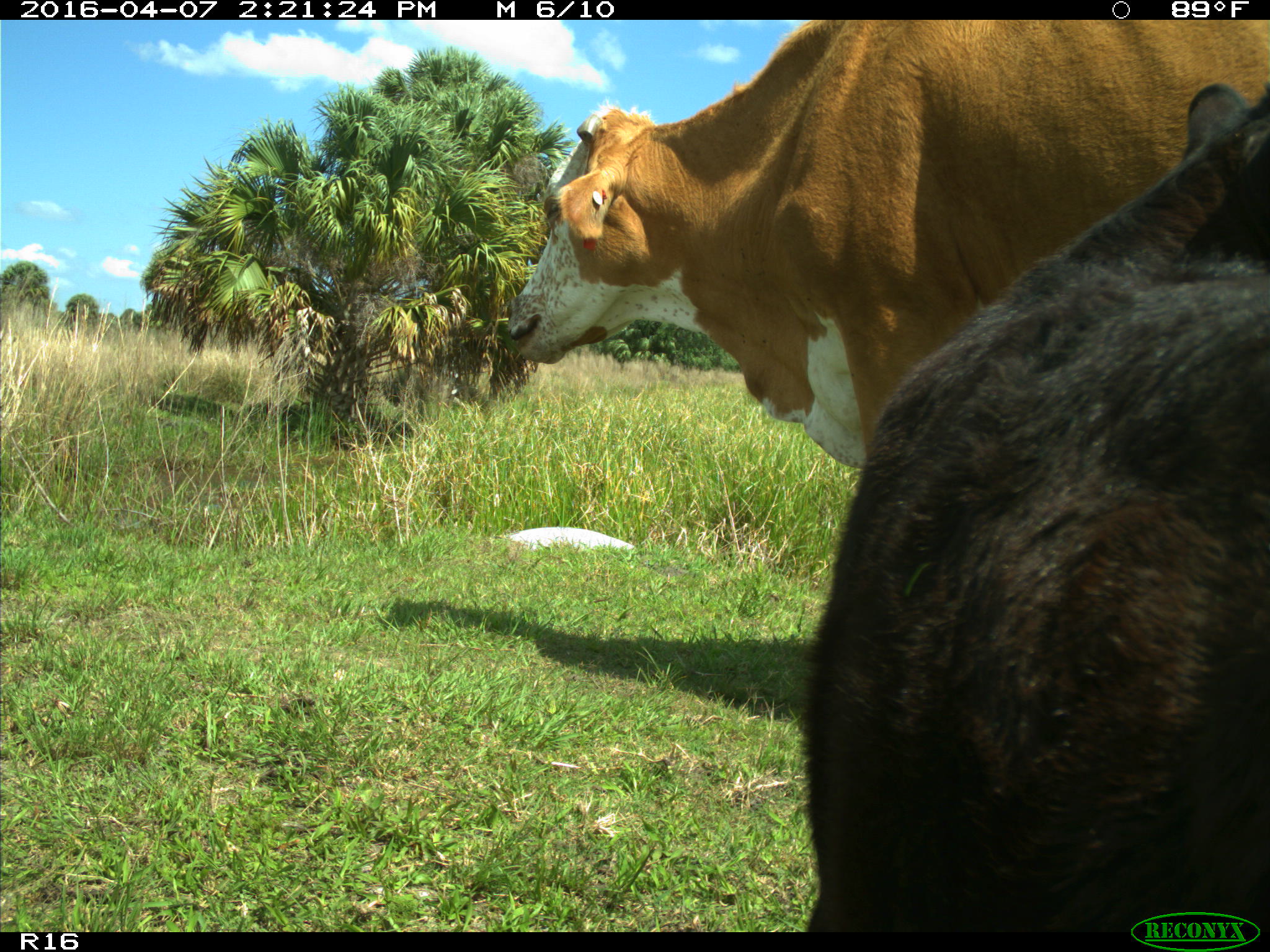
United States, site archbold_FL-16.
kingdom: Animalia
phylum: Chordata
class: Mammalia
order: Artiodactyla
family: Bovidae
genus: Bos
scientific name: Bos taurus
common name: domestic cow